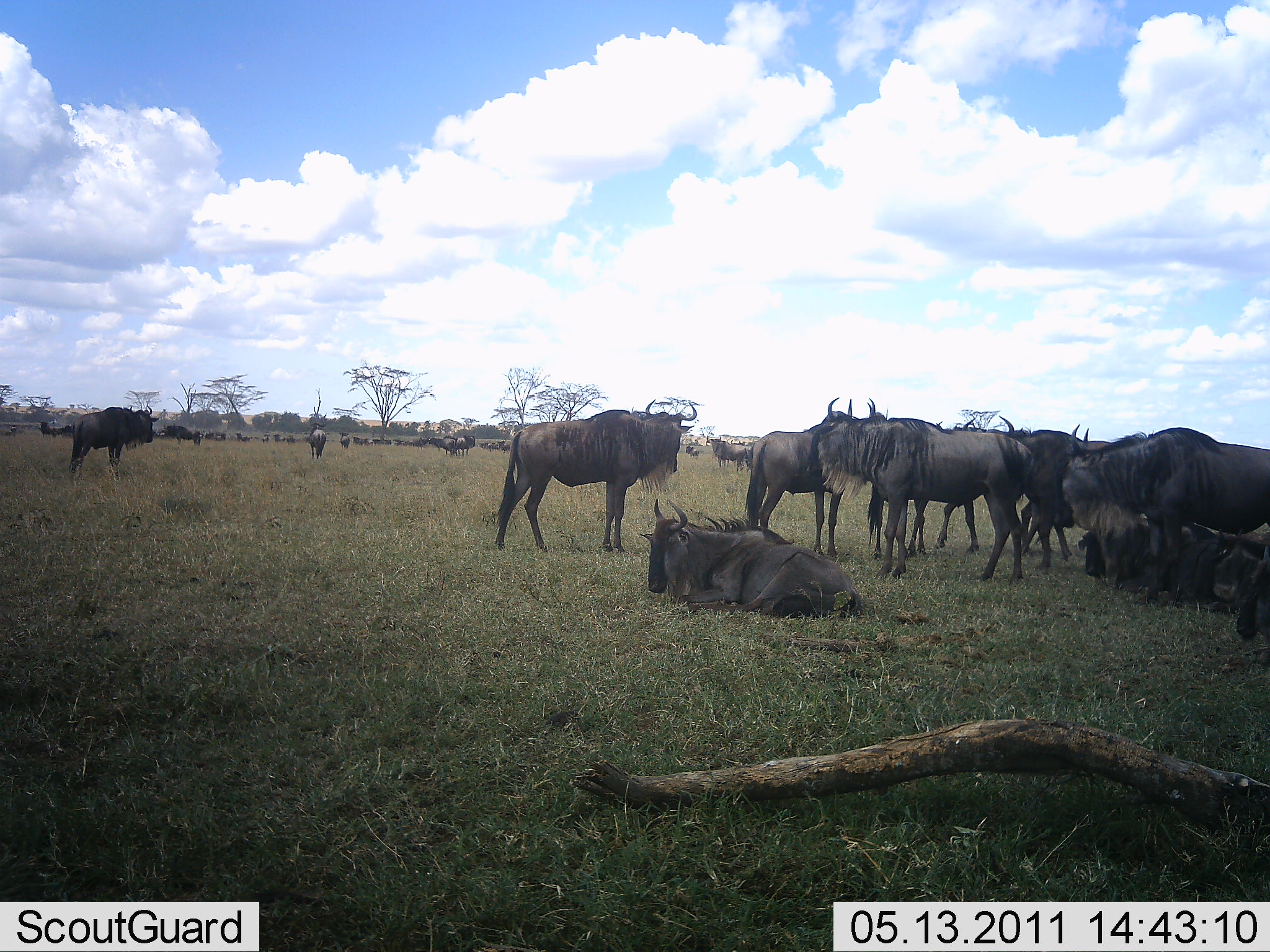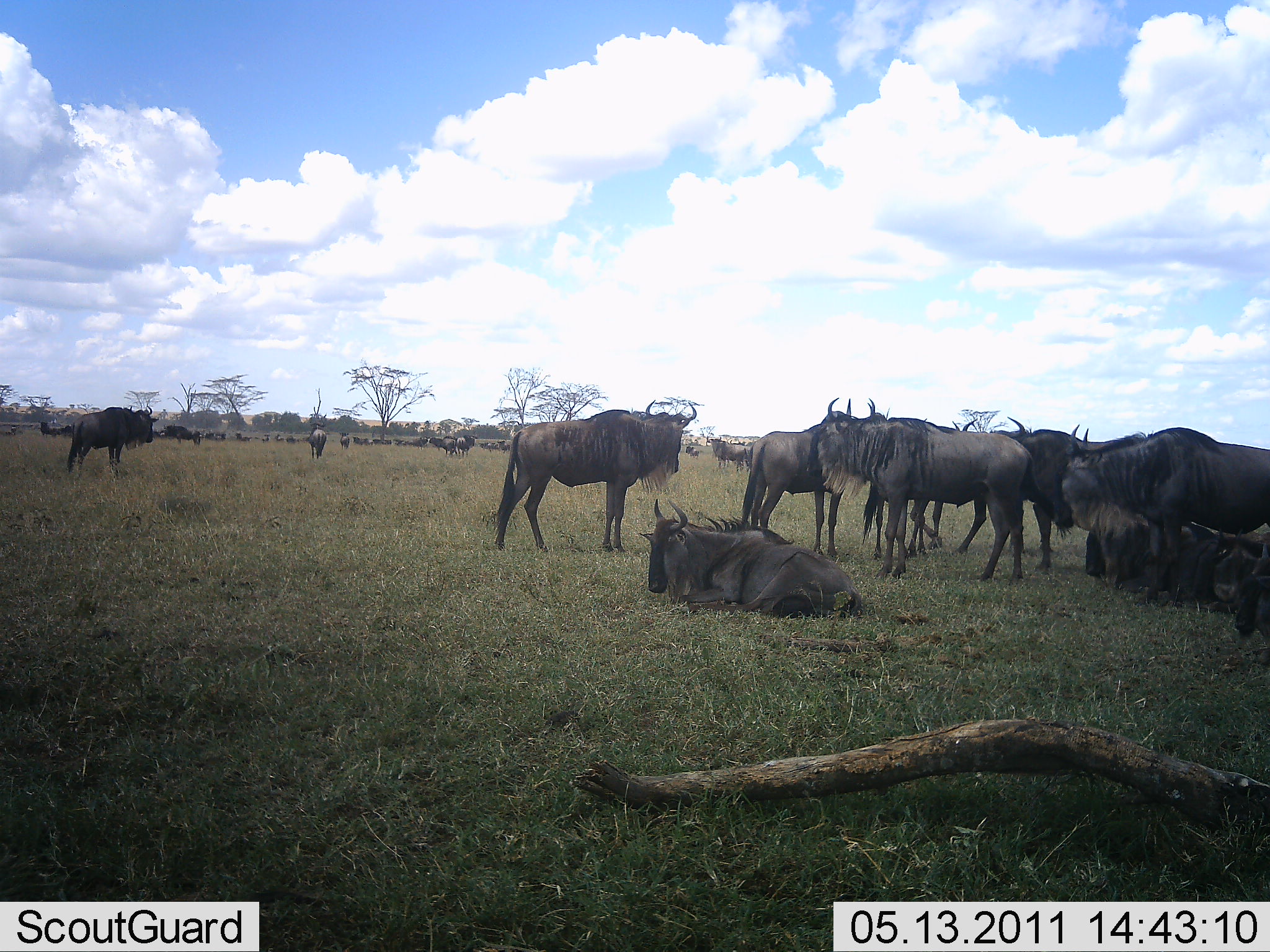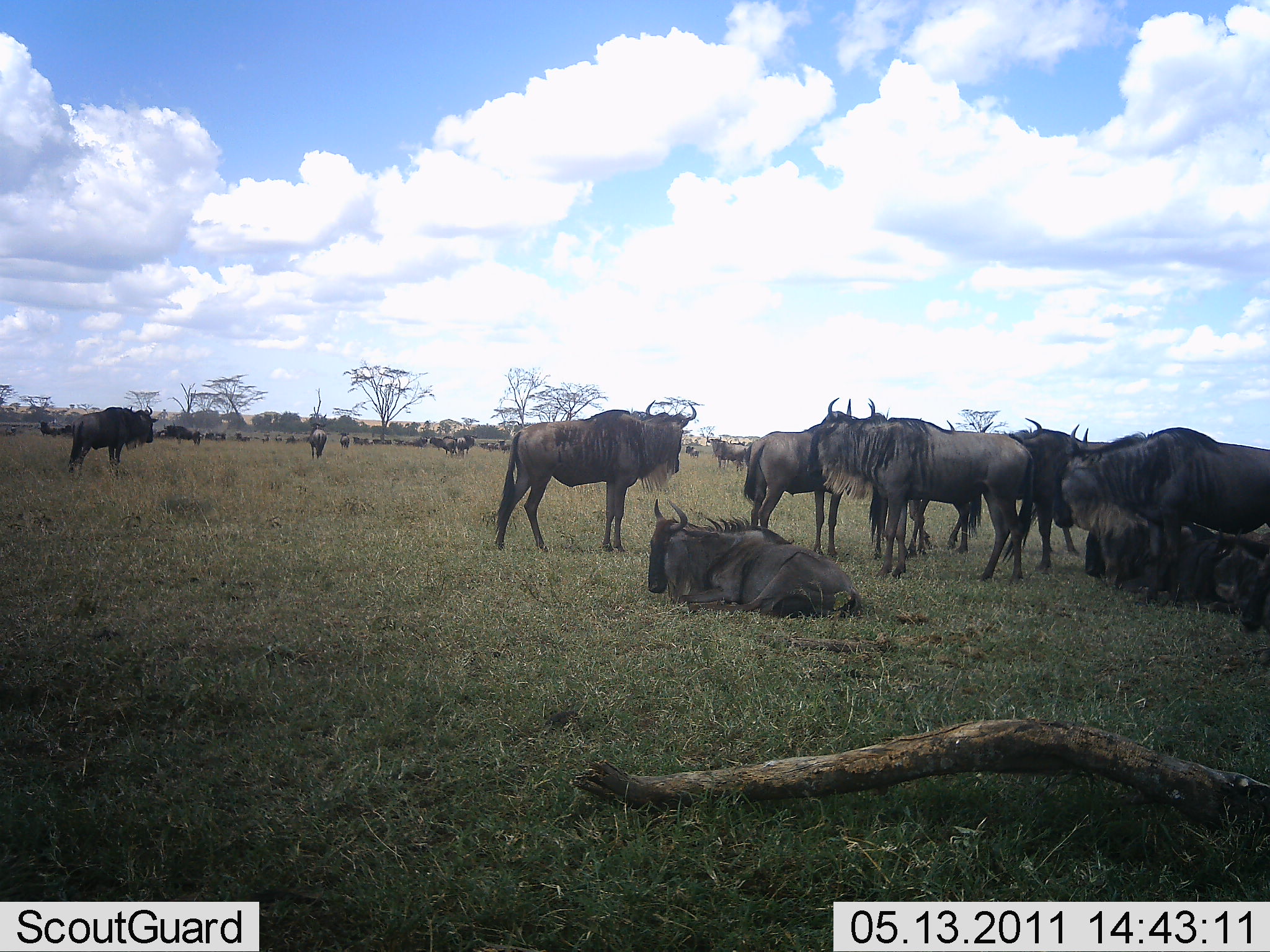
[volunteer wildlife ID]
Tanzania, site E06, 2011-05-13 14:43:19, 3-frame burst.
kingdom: Animalia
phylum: Chordata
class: Mammalia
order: Artiodactyla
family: Bovidae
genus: Connochaetes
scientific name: Connochaetes taurinus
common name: blue wildebeest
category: wildebeest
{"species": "wildebeest (blue wildebeest) (Connochaetes taurinus)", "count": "11-50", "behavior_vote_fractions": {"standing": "85%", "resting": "92%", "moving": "31%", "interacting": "23%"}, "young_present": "0%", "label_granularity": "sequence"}